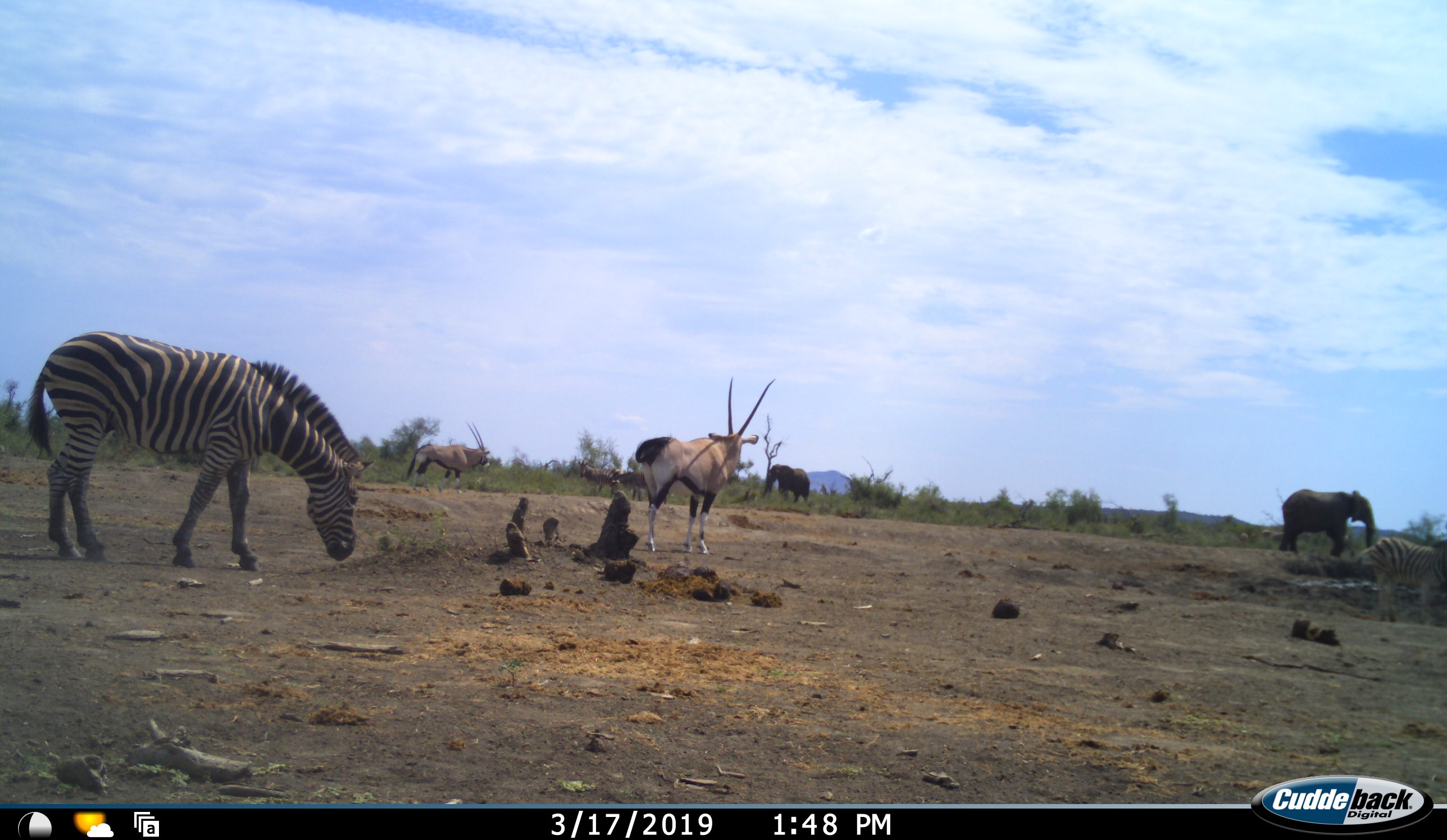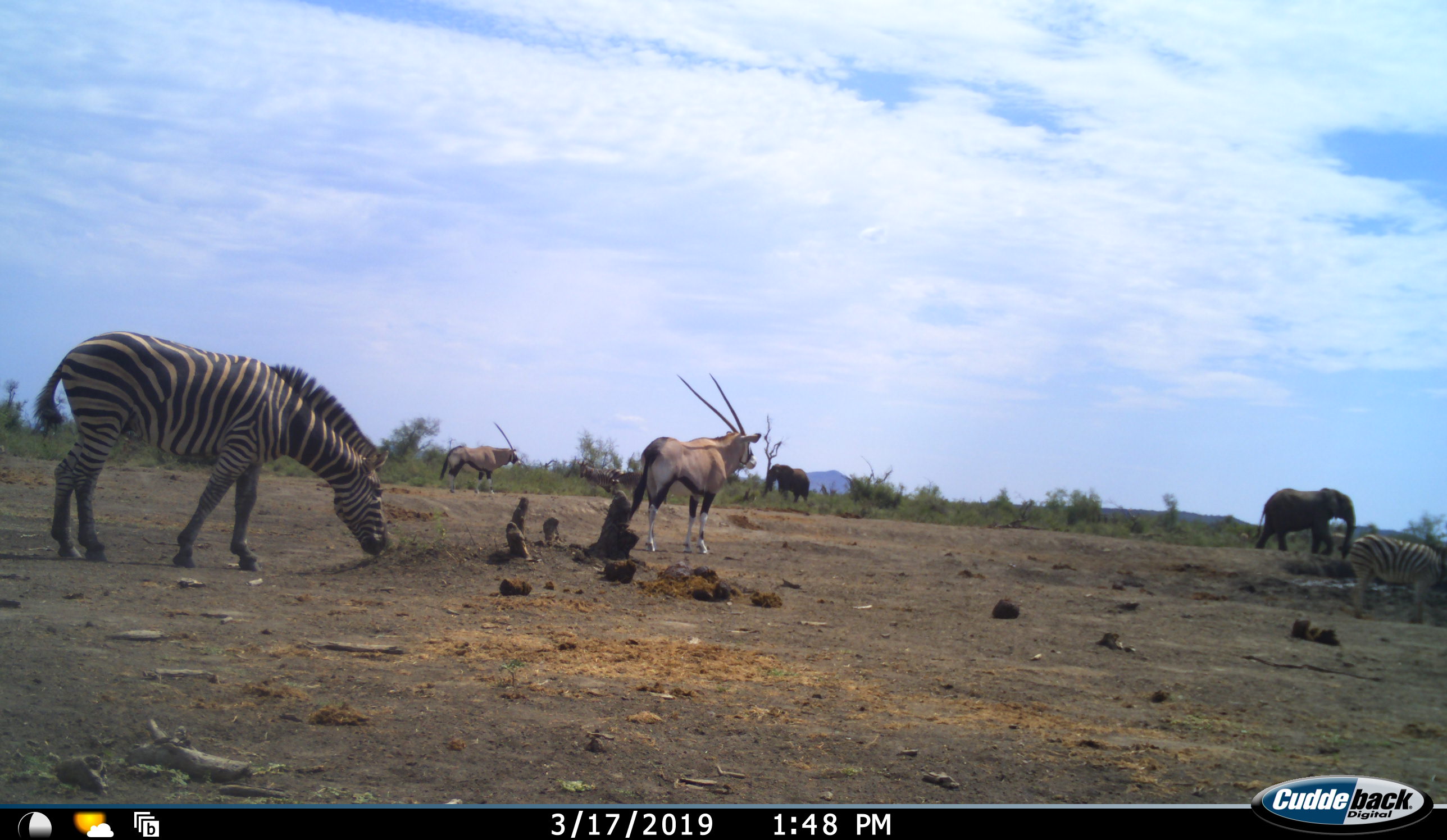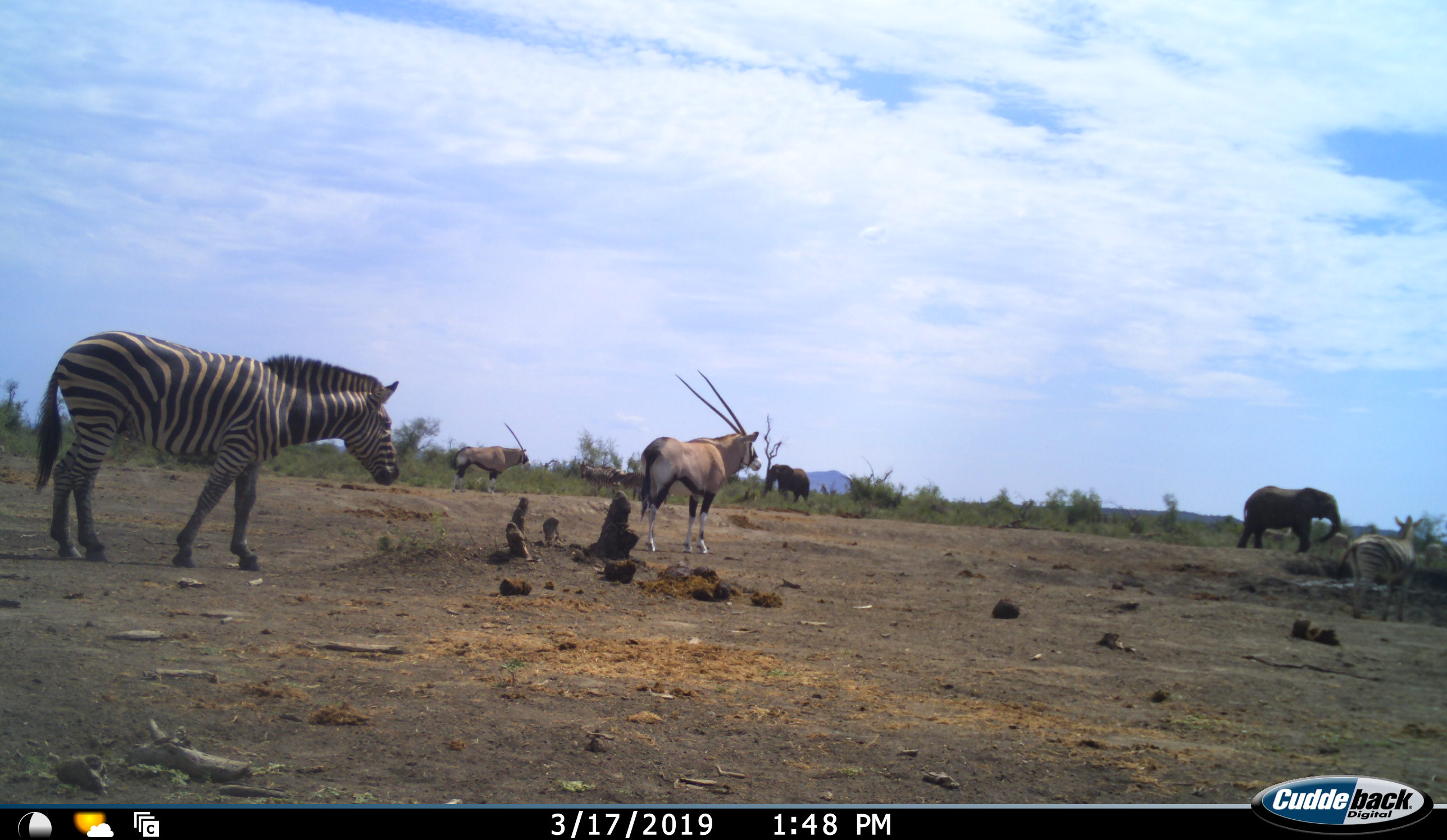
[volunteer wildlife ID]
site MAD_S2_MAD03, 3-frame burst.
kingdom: Animalia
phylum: Chordata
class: Mammalia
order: Proboscidea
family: Elephantidae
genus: Loxodonta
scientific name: Loxodonta africana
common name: african bush elephant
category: elephant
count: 2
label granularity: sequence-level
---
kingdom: Animalia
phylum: Chordata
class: Mammalia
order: Perissodactyla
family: Equidae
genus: Equus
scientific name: Equus quagga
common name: plains zebra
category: zebraplains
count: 3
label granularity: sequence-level